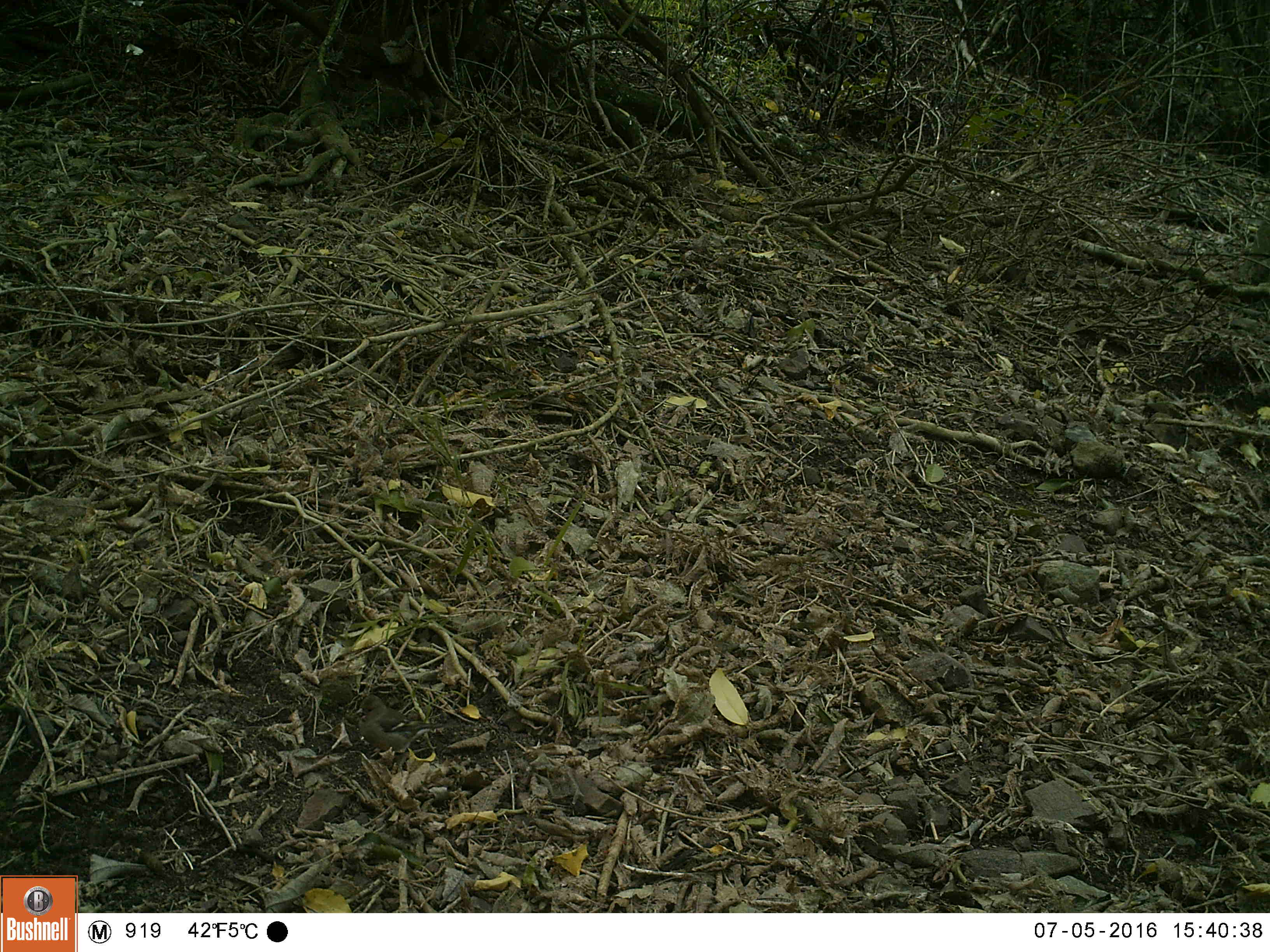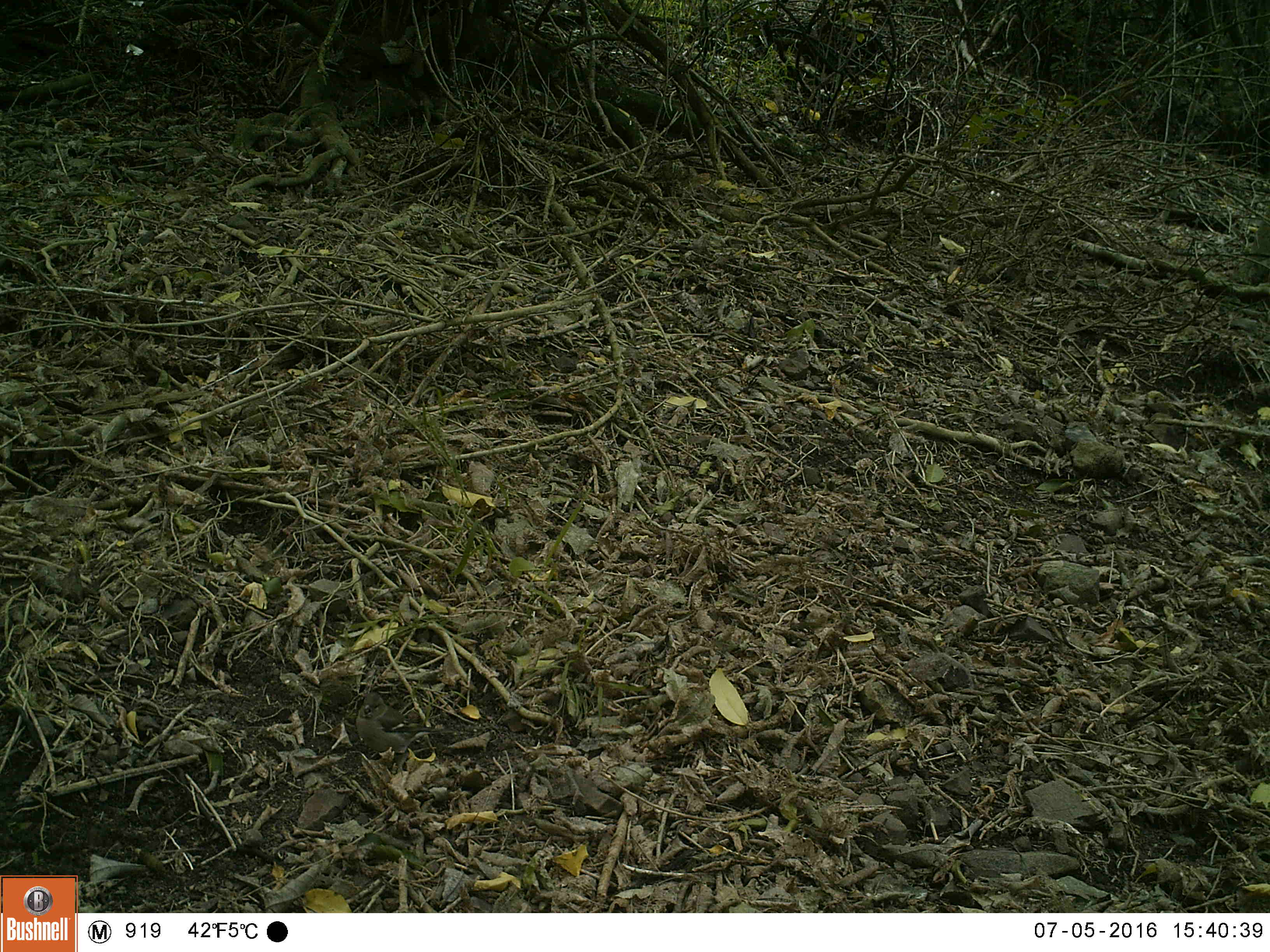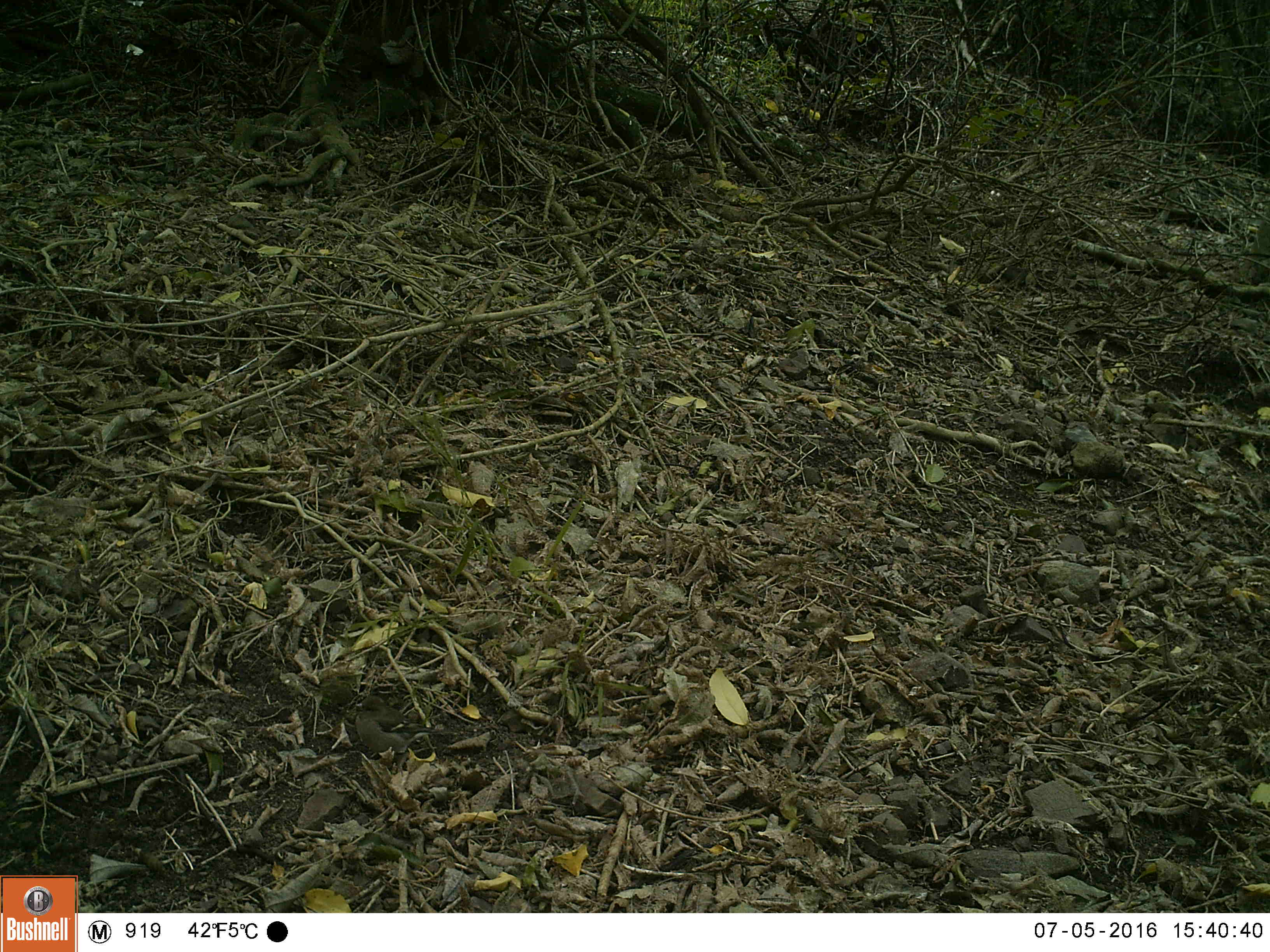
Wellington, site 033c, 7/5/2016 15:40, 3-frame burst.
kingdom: Animalia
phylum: Chordata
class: Aves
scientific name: Aves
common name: bird